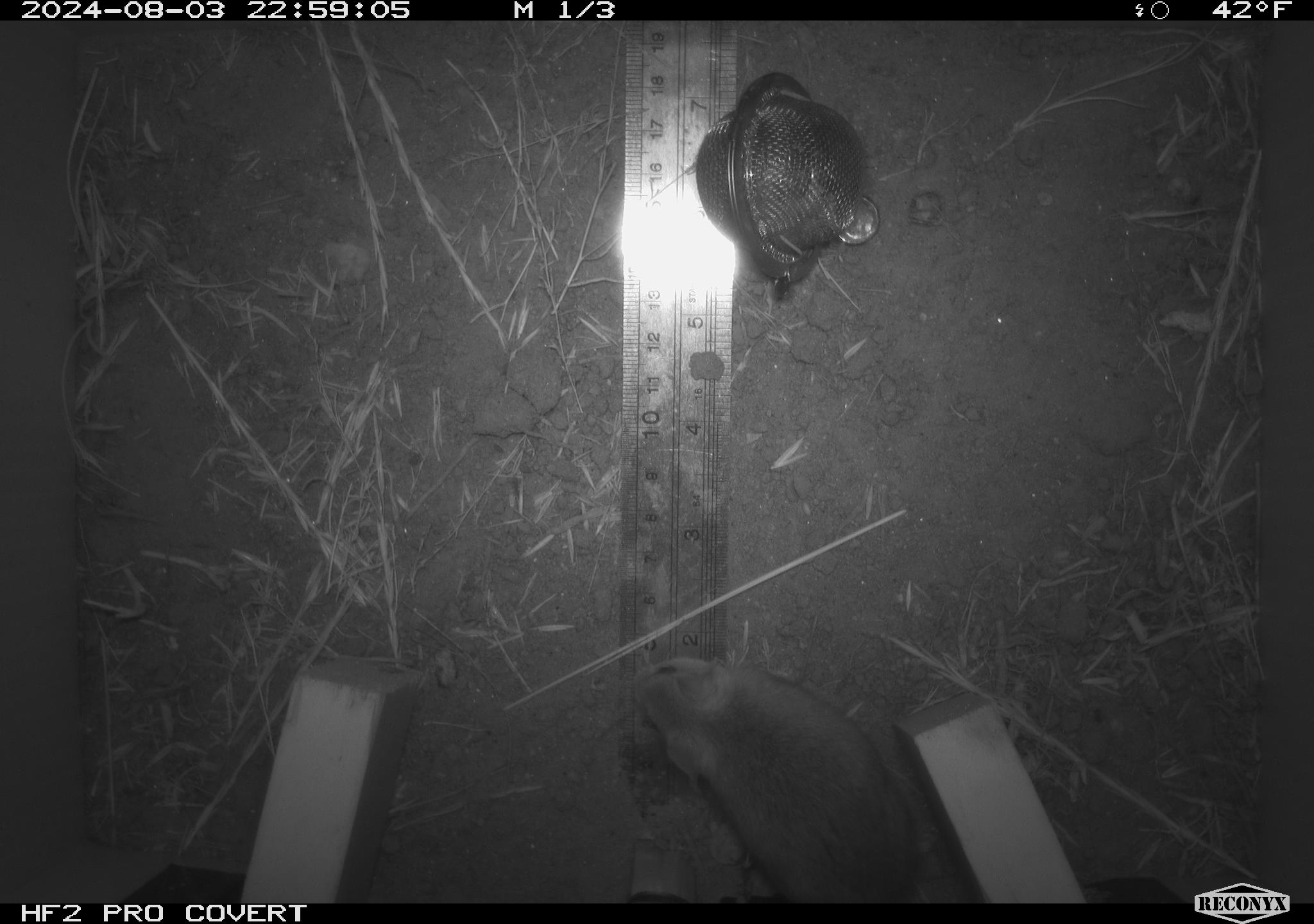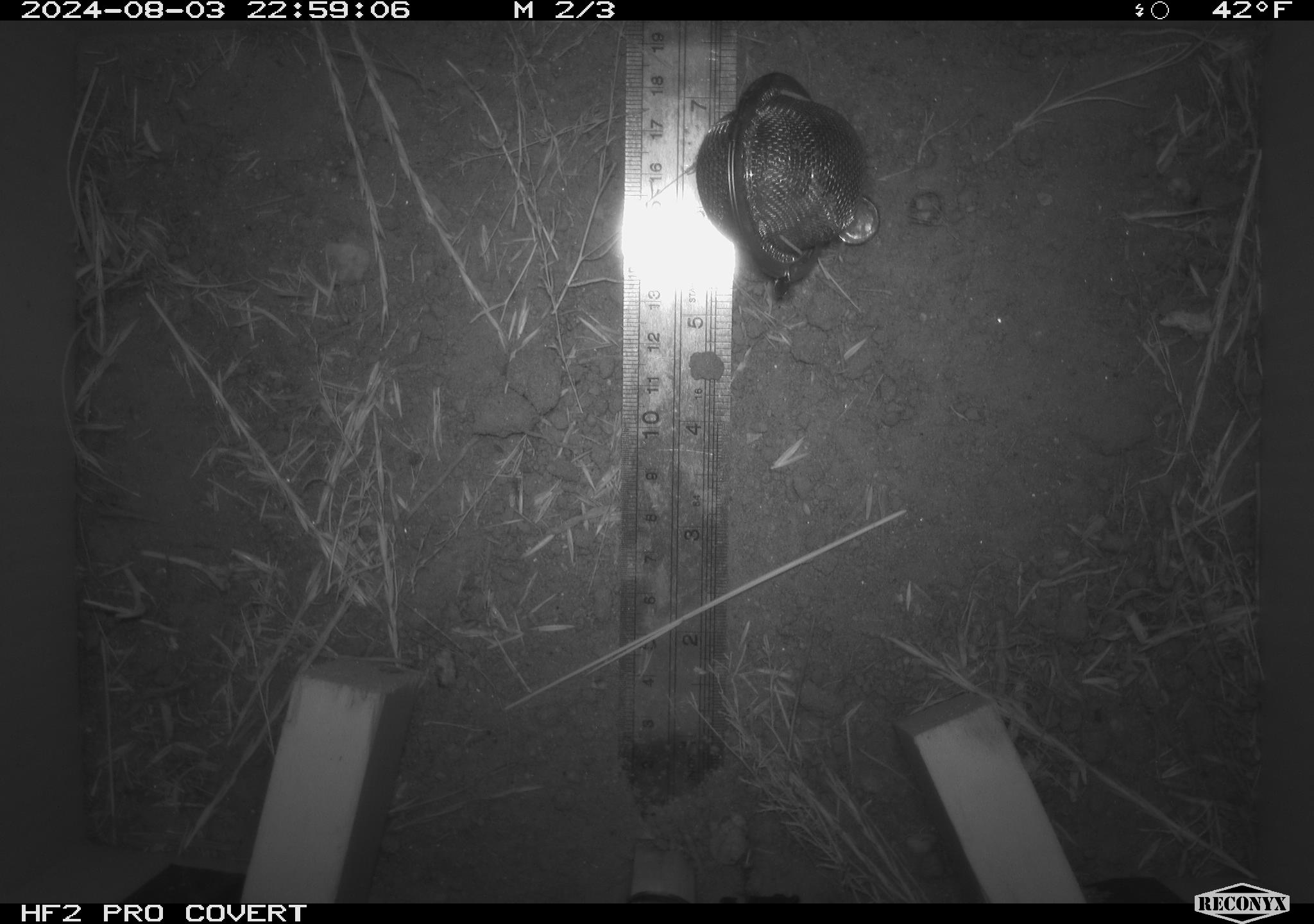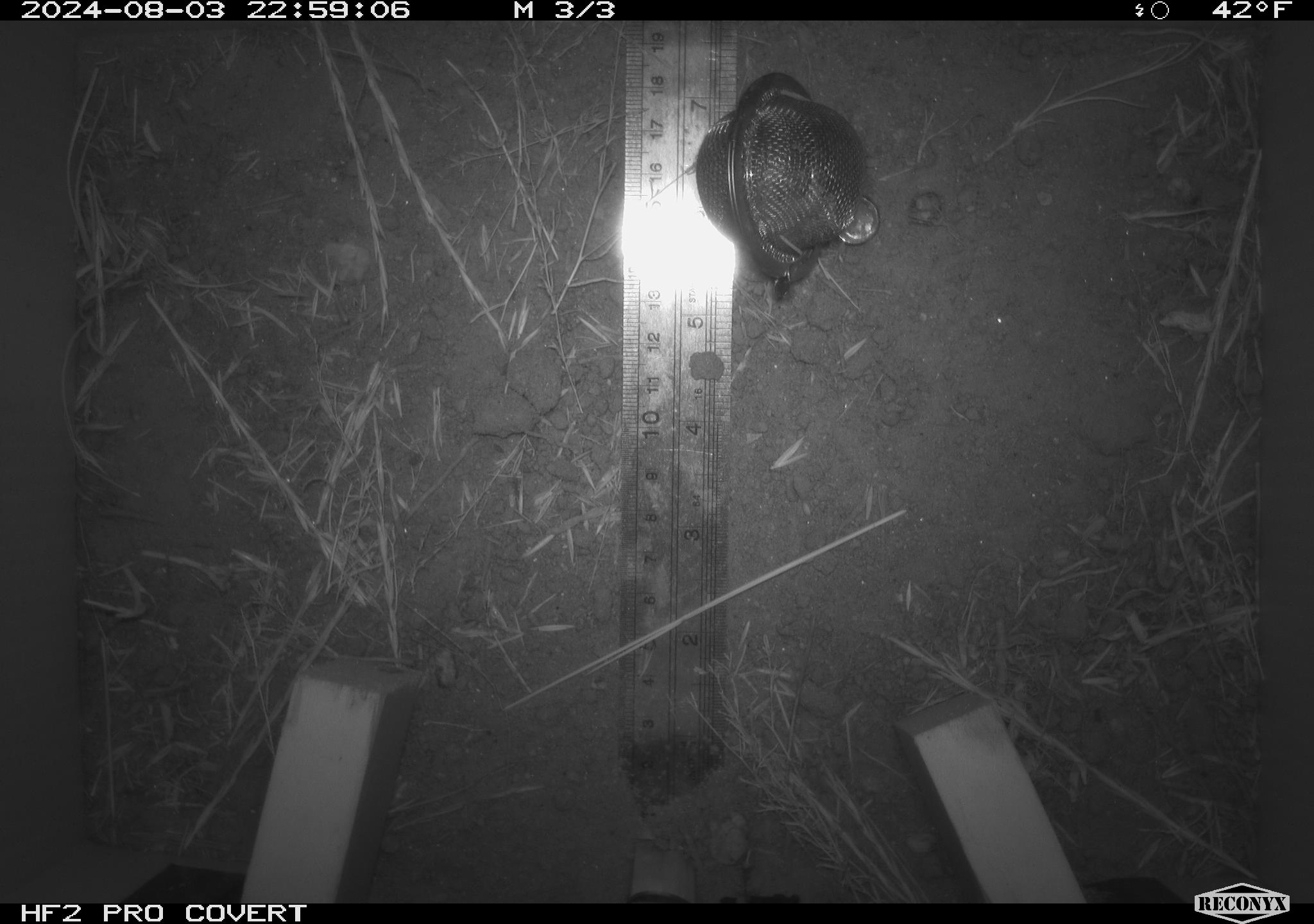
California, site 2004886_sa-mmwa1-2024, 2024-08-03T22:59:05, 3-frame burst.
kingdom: Animalia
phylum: Chordata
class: Mammalia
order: Rodentia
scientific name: Rodentia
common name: mouse species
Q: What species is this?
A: Mouse species (Rodentia).